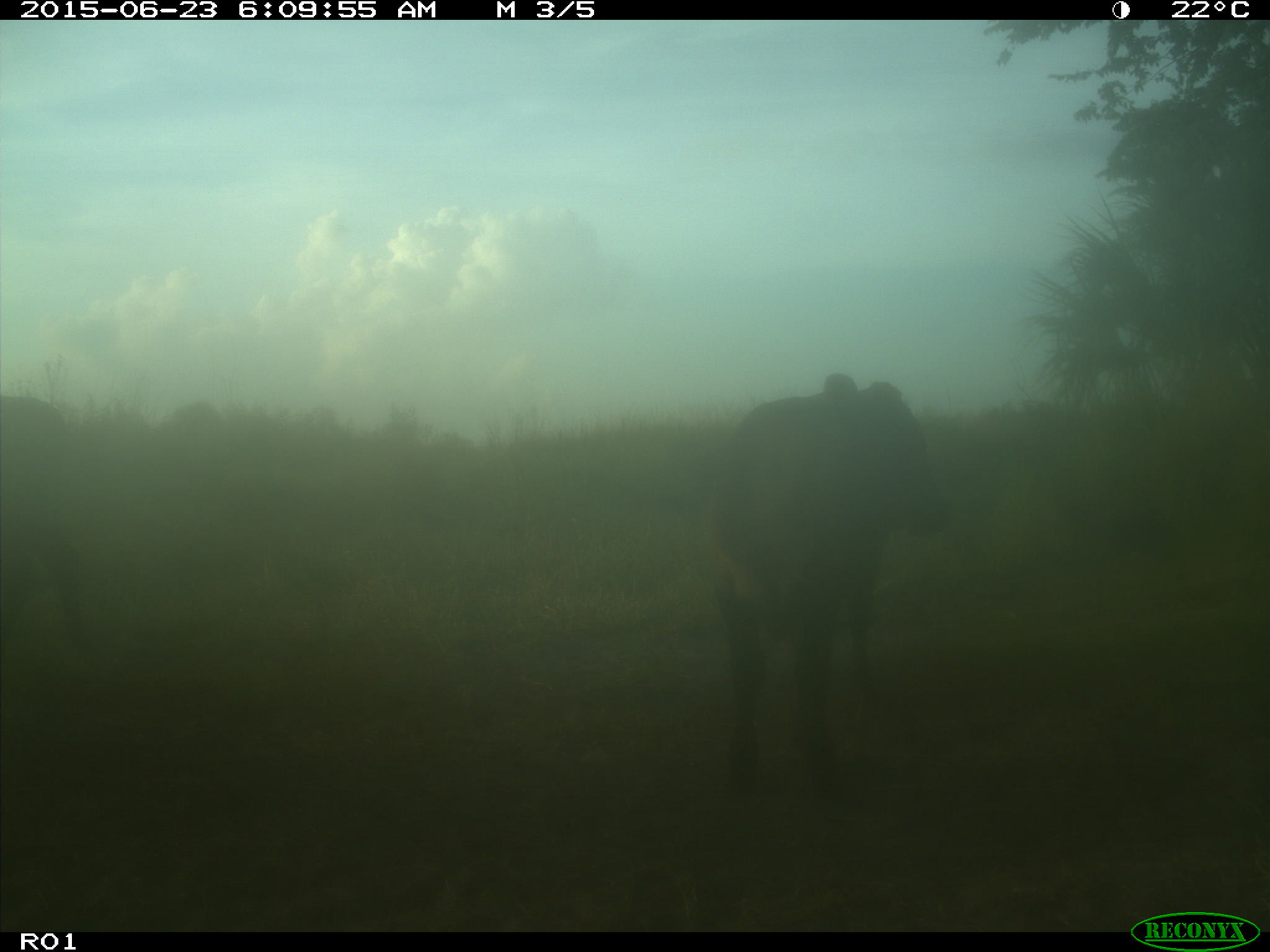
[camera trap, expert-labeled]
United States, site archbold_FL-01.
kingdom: Animalia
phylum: Chordata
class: Mammalia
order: Artiodactyla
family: Bovidae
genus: Bos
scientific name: Bos taurus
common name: domestic cow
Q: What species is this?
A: Bos taurus (domestic cow).